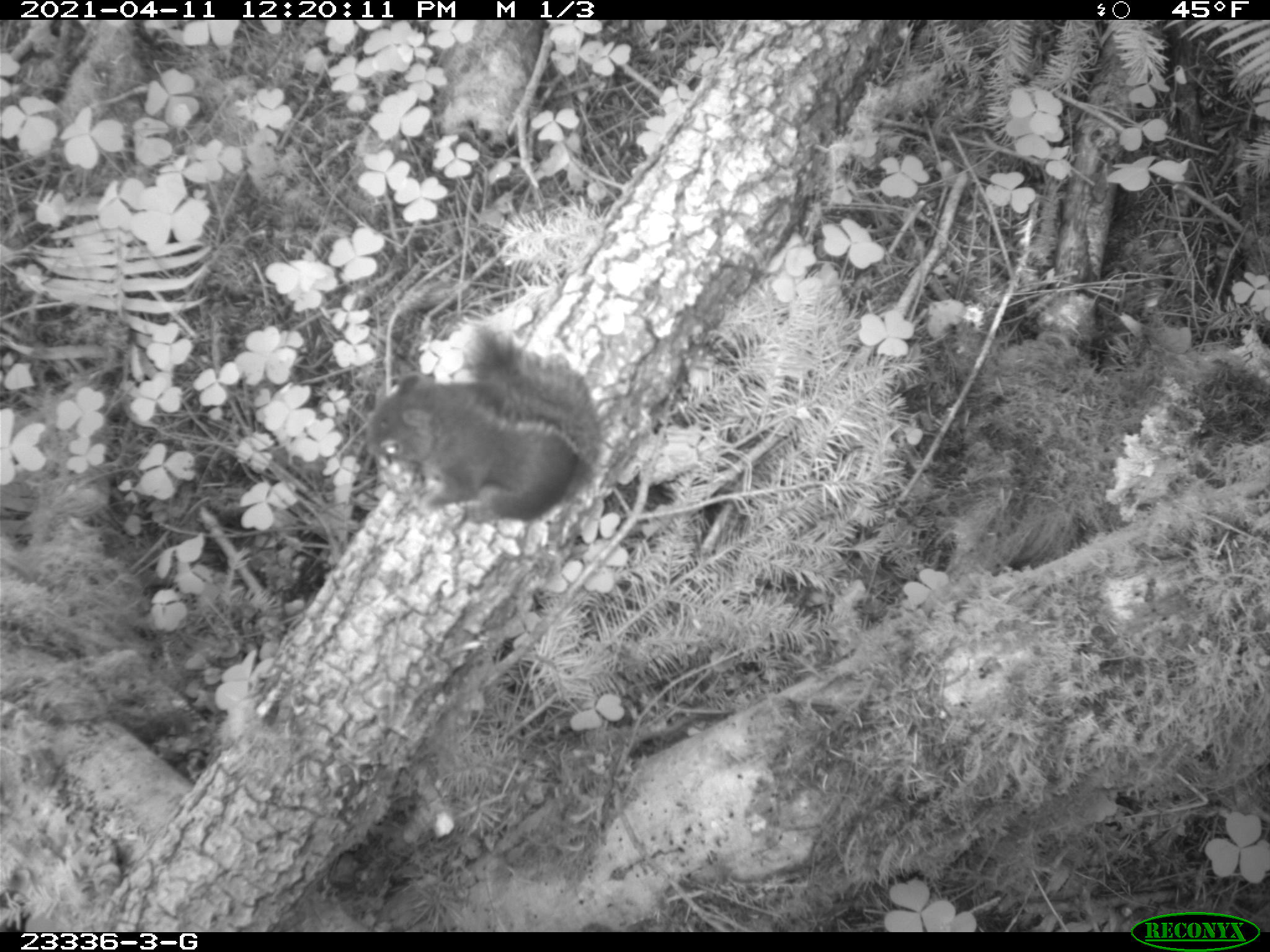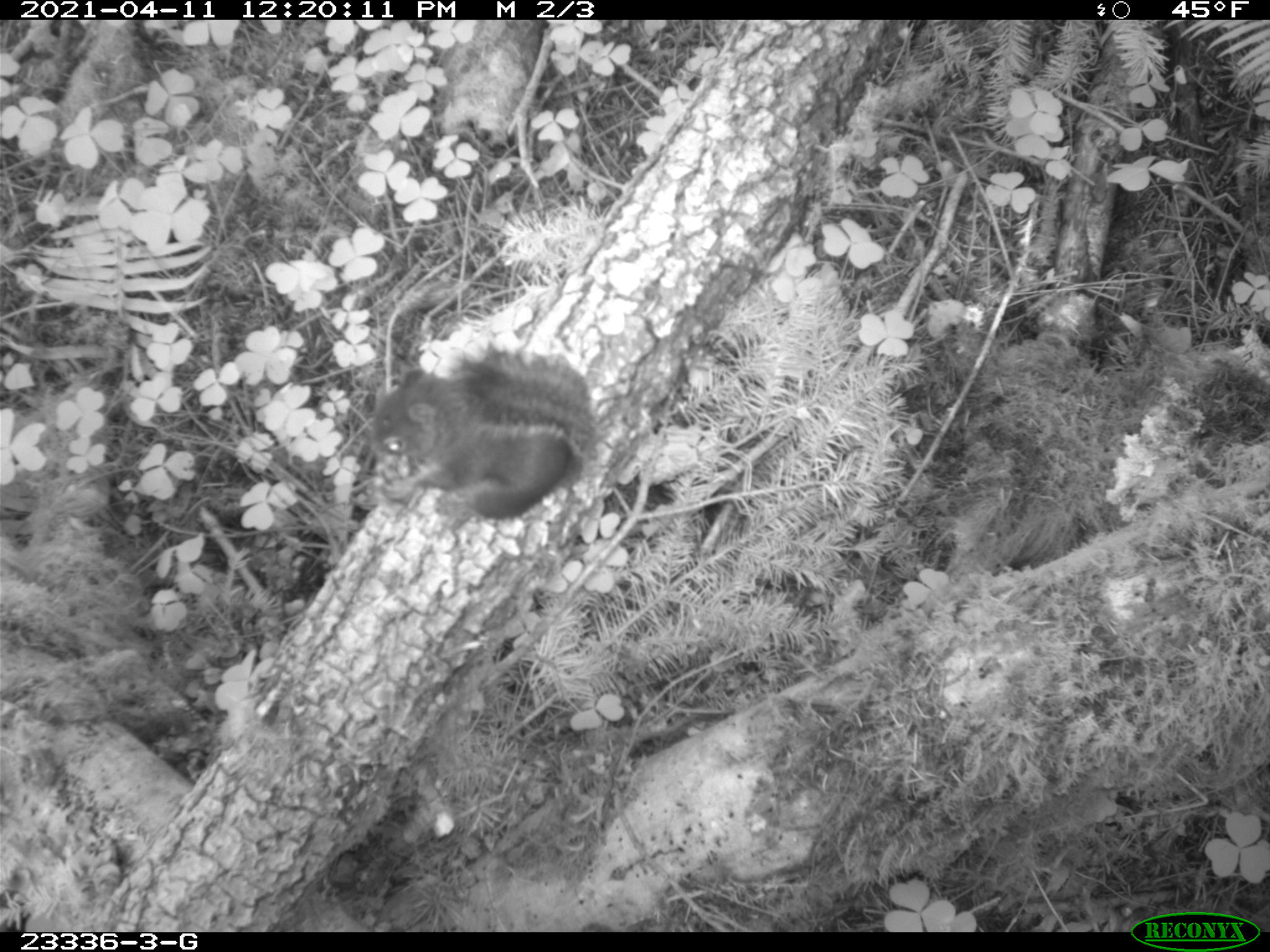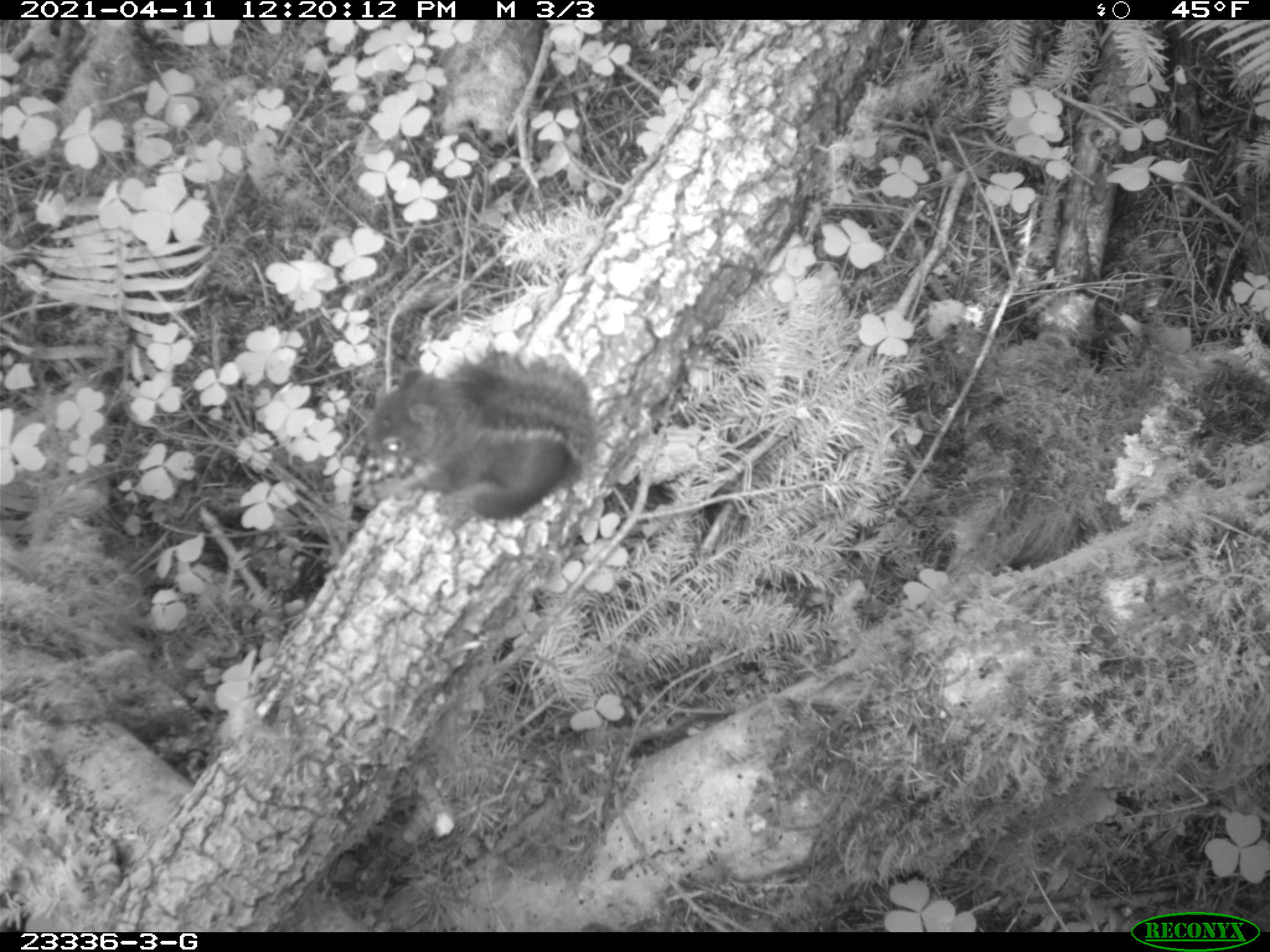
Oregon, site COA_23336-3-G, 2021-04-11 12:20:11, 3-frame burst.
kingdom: Animalia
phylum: Chordata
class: Mammalia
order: Rodentia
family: Sciuridae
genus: Tamiasciurus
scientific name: Tamiasciurus douglasii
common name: douglas squirrel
Douglas squirrel (Tamiasciurus douglasii).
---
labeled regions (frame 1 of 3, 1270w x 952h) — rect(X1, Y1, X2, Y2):
douglas squirrel: rect(361, 322, 608, 527)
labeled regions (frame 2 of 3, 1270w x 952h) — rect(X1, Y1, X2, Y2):
douglas squirrel: rect(361, 323, 609, 533)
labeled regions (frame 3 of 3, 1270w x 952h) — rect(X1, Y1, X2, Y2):
douglas squirrel: rect(361, 343, 605, 526)